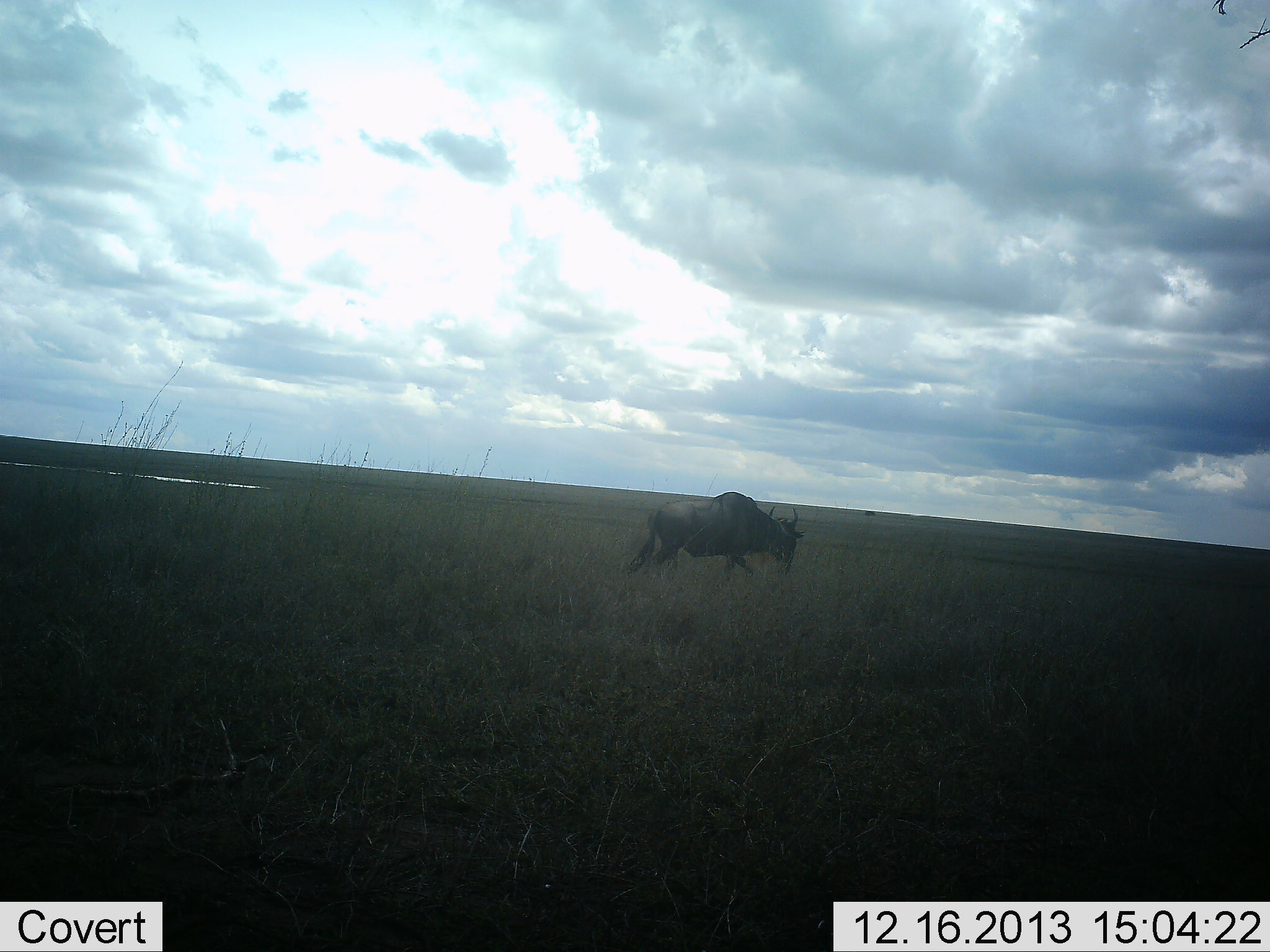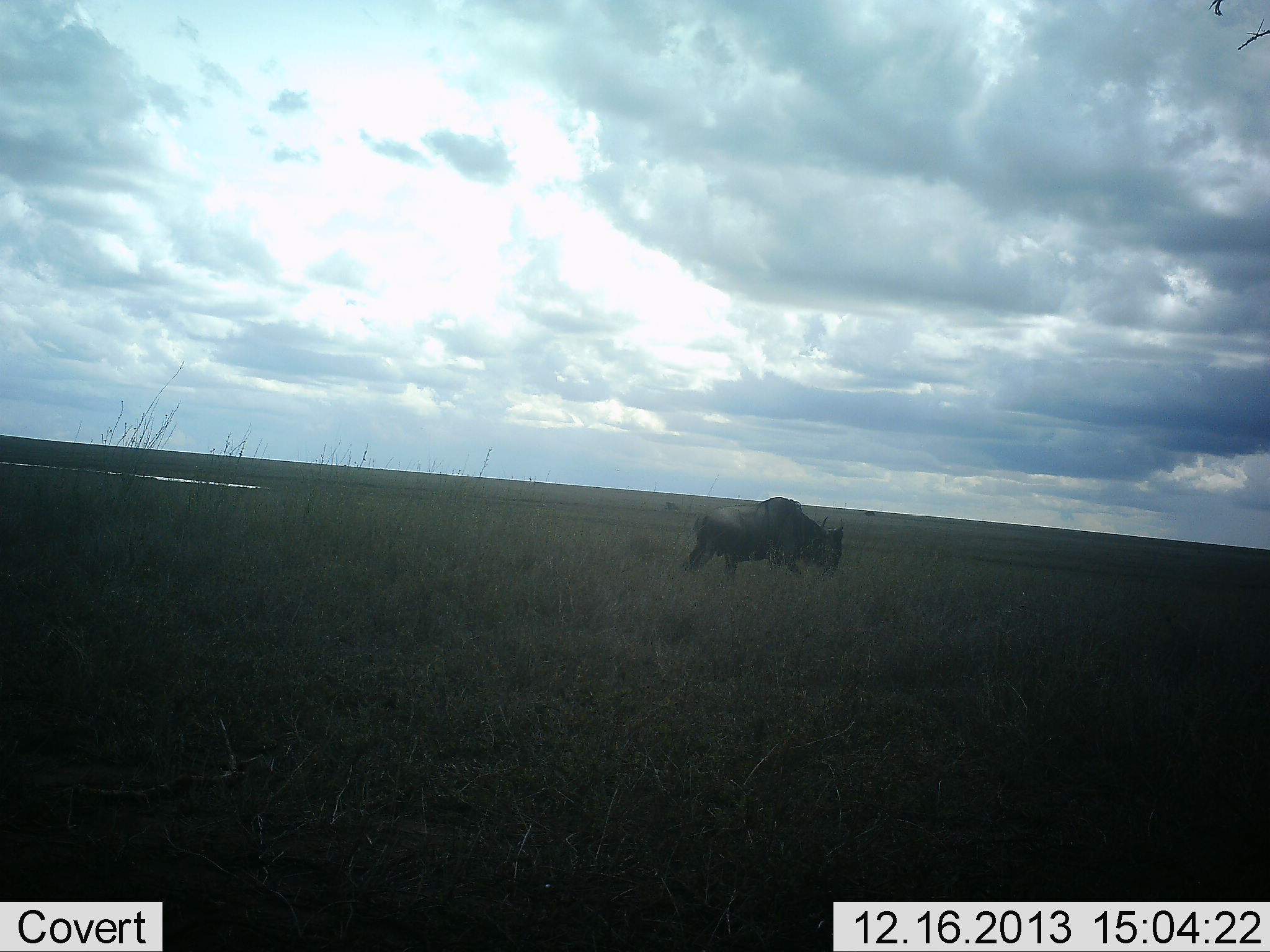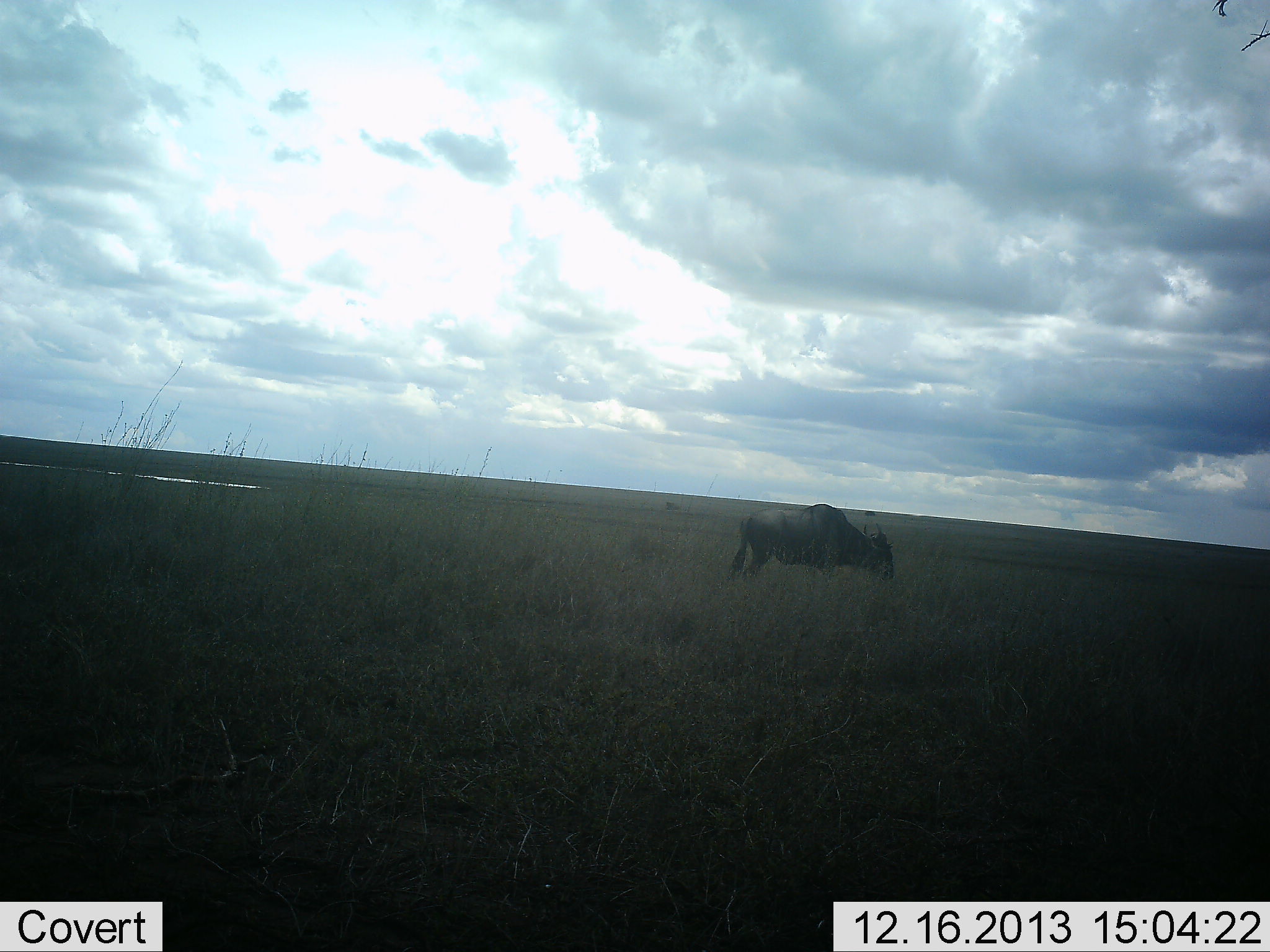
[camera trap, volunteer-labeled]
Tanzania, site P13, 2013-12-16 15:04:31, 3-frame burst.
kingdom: Animalia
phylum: Chordata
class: Mammalia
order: Artiodactyla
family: Bovidae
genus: Connochaetes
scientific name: Connochaetes taurinus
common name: blue wildebeest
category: wildebeest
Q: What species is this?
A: Wildebeest (blue wildebeest) (Connochaetes taurinus).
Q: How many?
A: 1.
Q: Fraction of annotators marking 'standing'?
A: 0%.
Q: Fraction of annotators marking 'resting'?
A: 0%.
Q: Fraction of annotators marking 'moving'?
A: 80%.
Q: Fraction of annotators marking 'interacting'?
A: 0%.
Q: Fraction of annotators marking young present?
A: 0%.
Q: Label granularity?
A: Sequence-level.